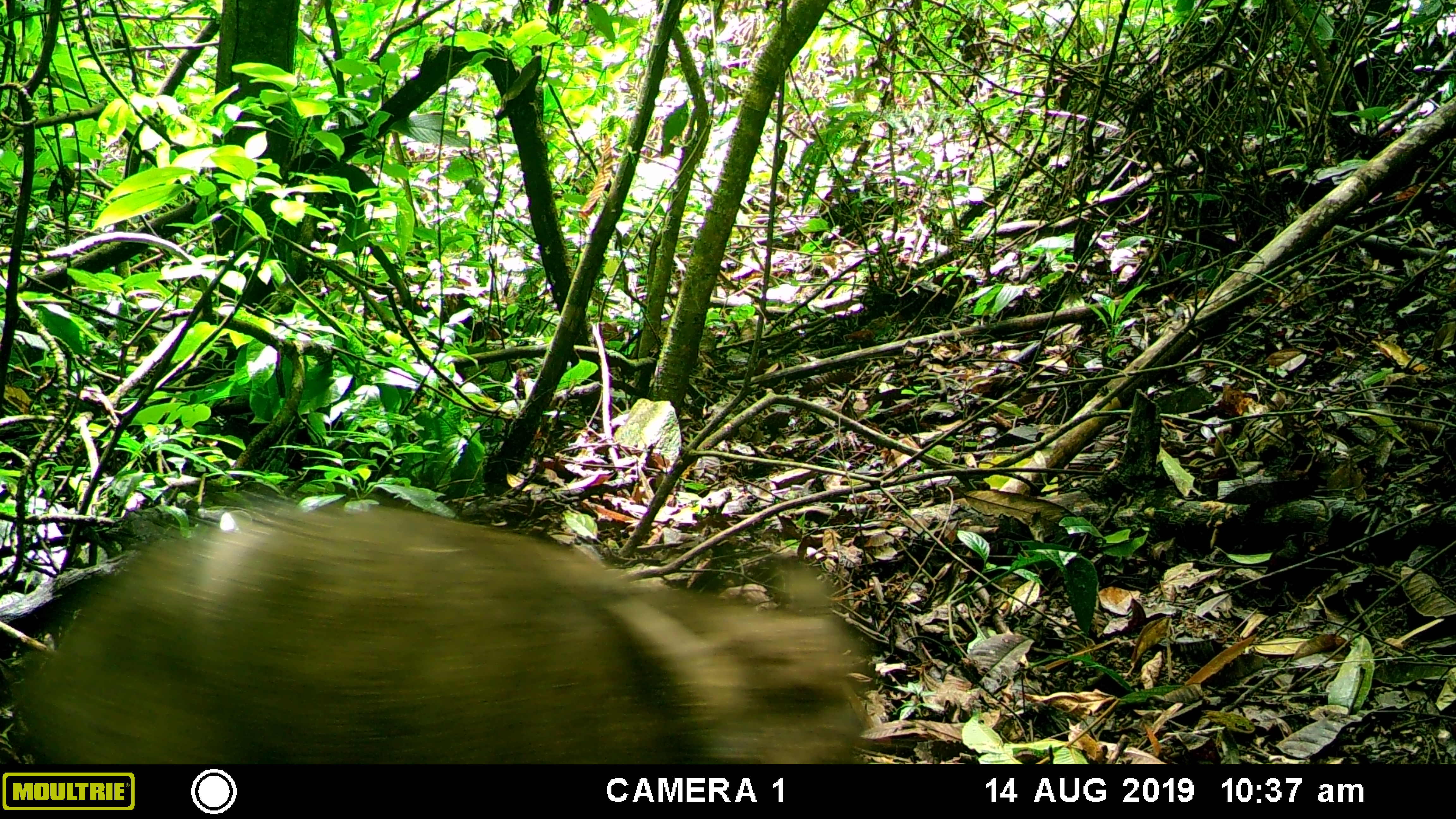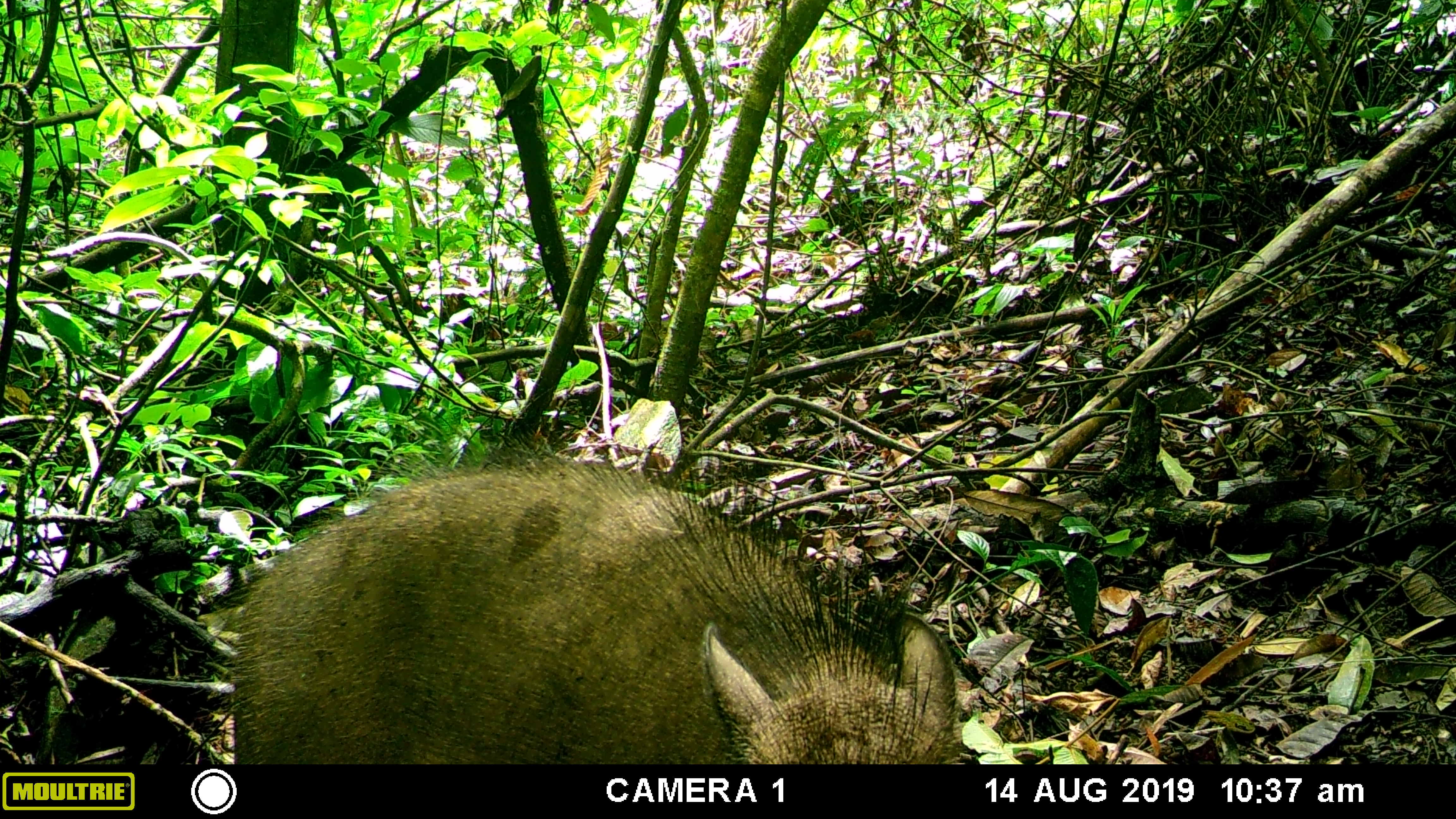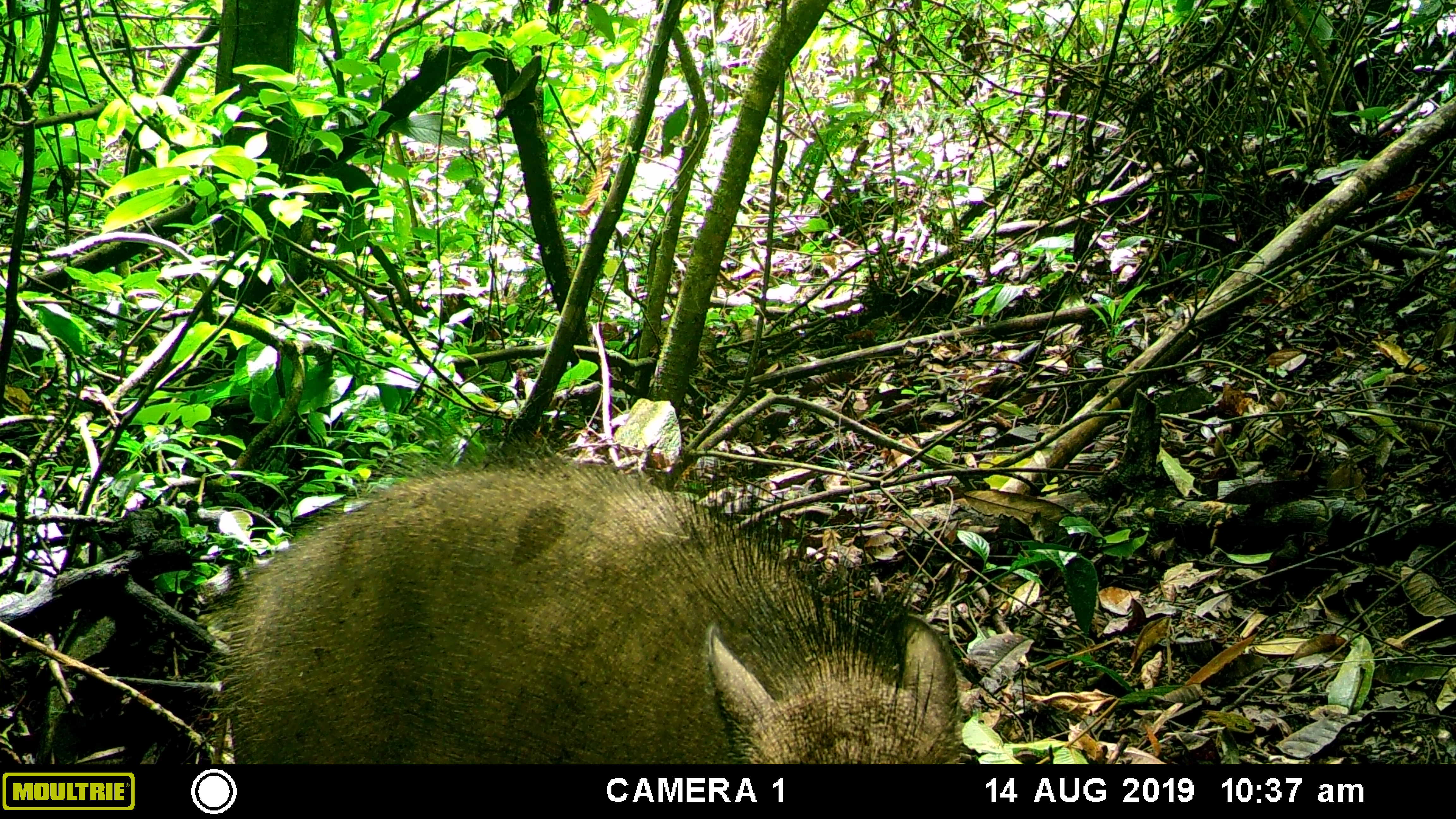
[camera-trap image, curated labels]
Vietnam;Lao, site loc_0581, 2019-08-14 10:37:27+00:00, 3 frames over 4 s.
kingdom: Animalia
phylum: Chordata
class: Mammalia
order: Artiodactyla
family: Suidae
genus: Sus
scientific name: Sus scrofa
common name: eurasian wild pig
Eurasian wild pig (Sus scrofa). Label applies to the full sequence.